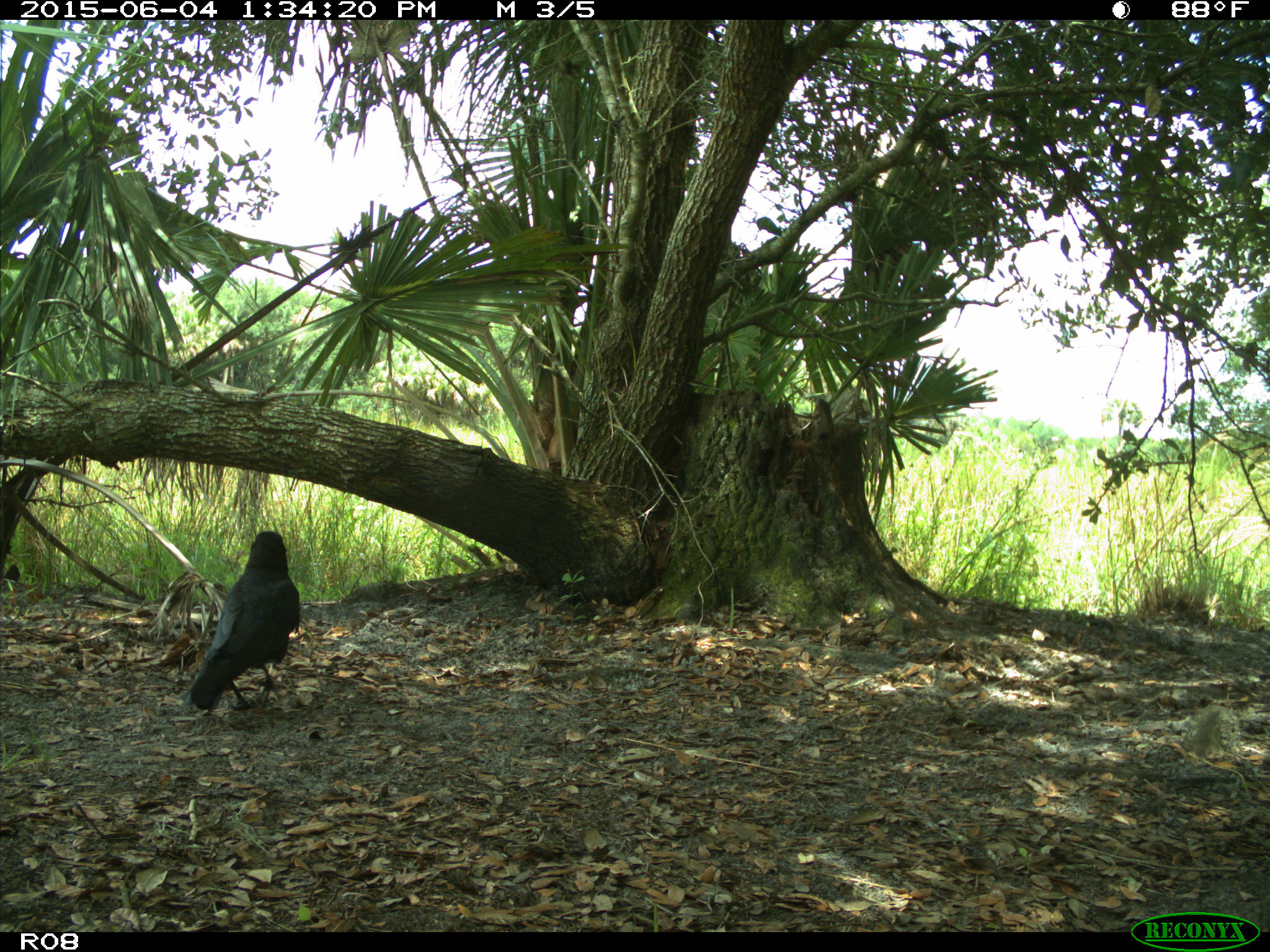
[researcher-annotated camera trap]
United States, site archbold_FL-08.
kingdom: Animalia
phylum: Chordata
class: Aves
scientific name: Aves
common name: birds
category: unidentified bird